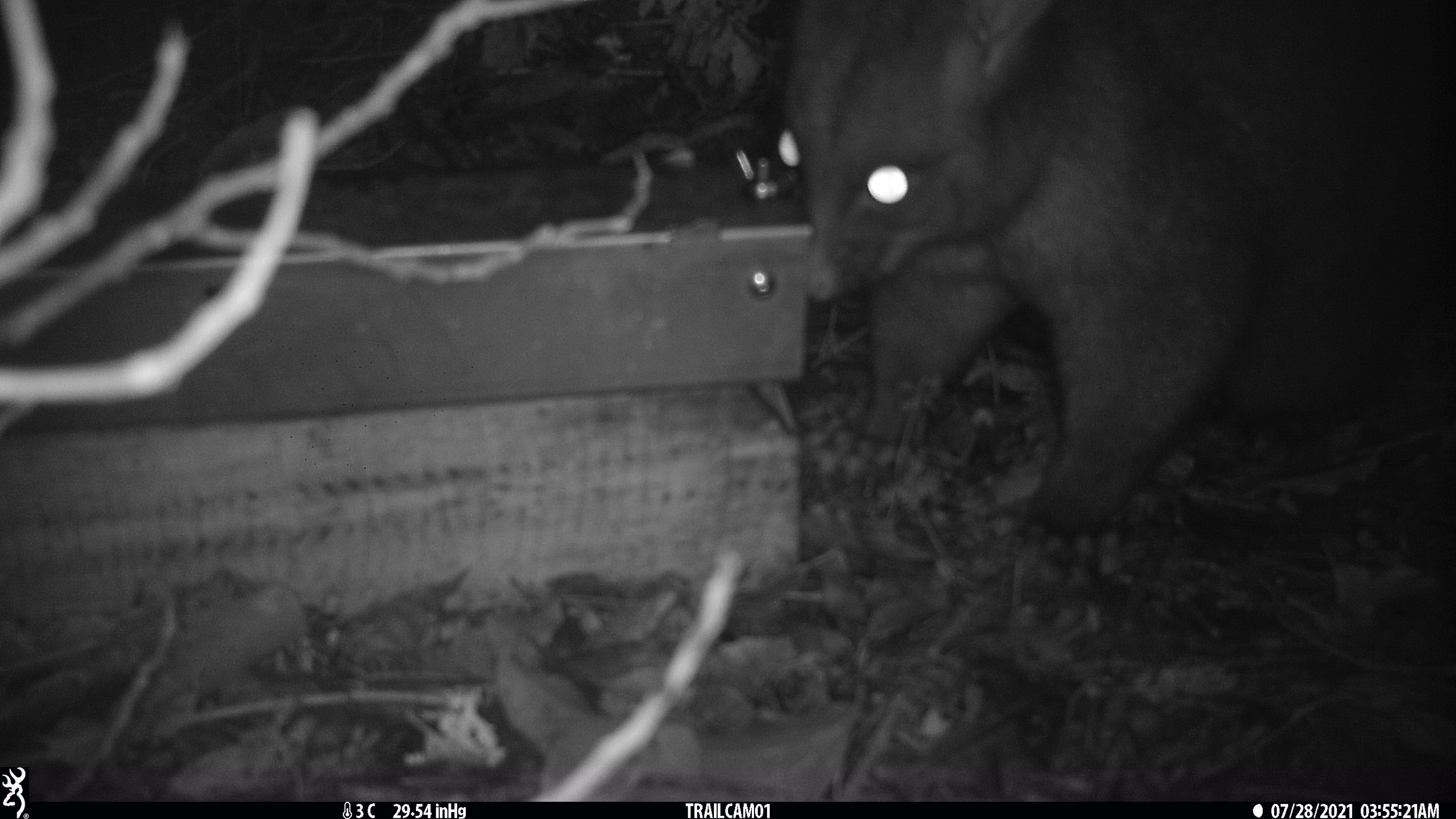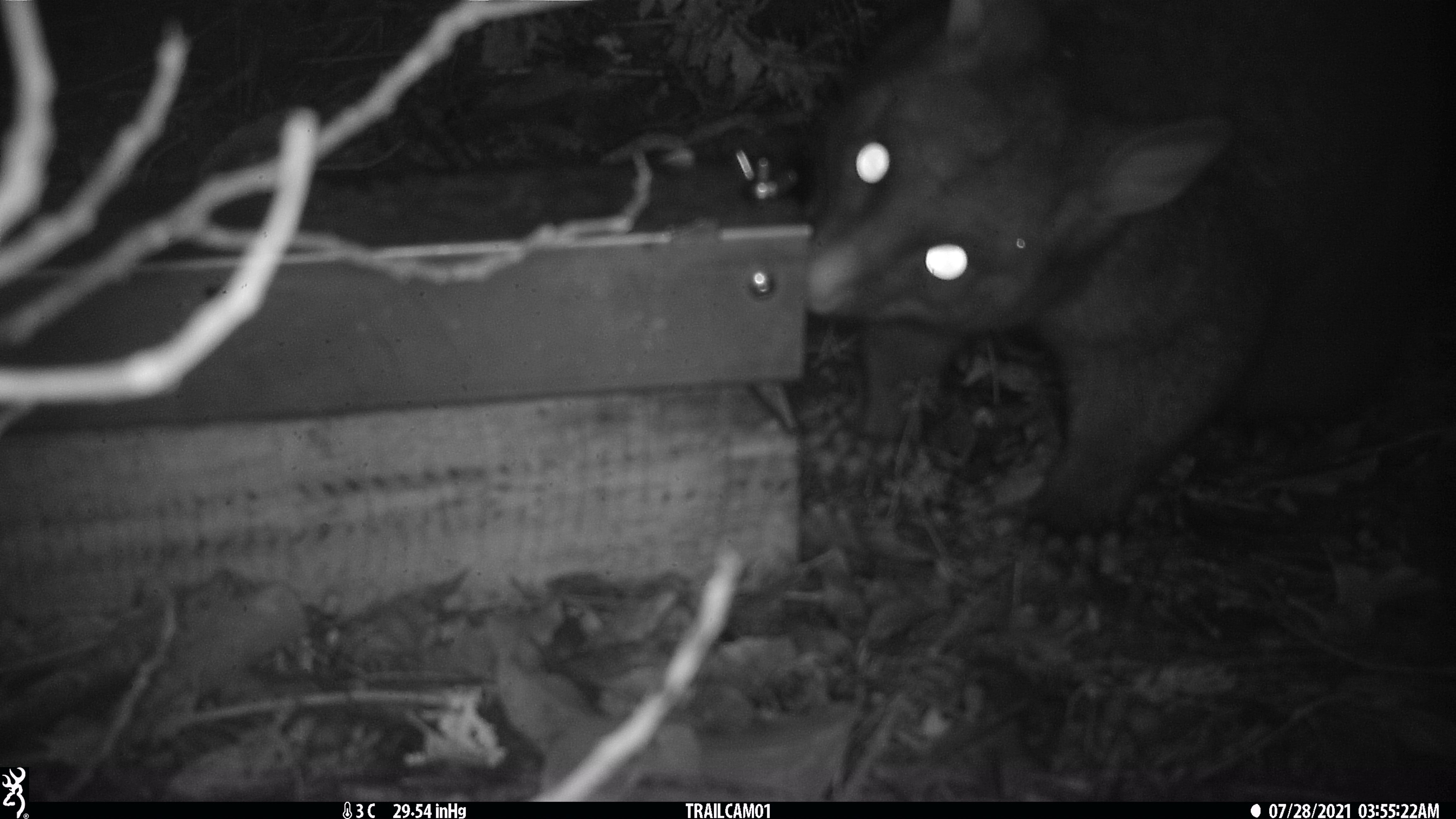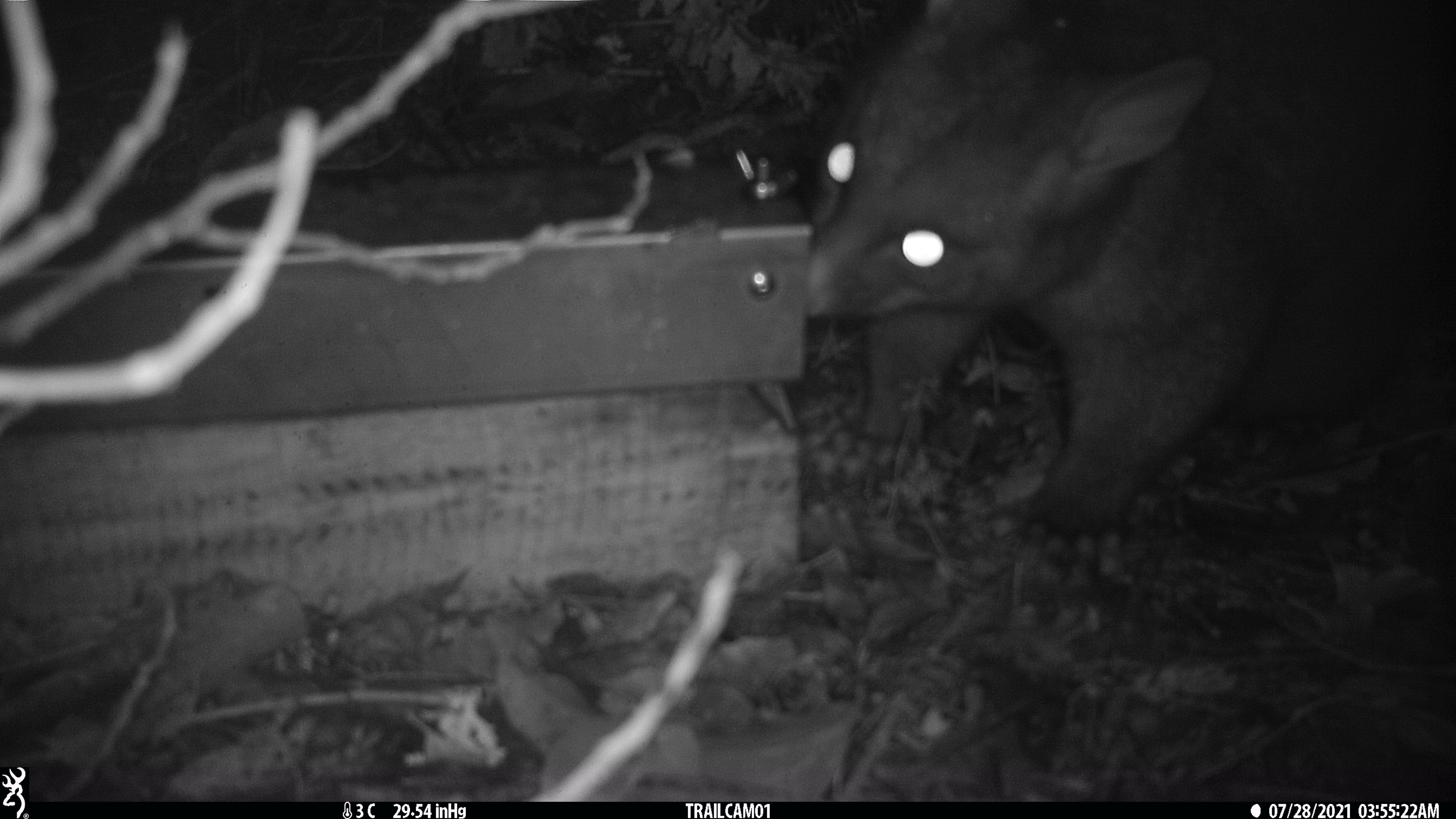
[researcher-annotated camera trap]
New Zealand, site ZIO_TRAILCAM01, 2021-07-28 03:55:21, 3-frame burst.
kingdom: Animalia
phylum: Chordata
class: Mammalia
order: Diprotodontia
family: Phalangeridae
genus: Trichosurus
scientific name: Trichosurus vulpecula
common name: common brushtail possum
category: possum